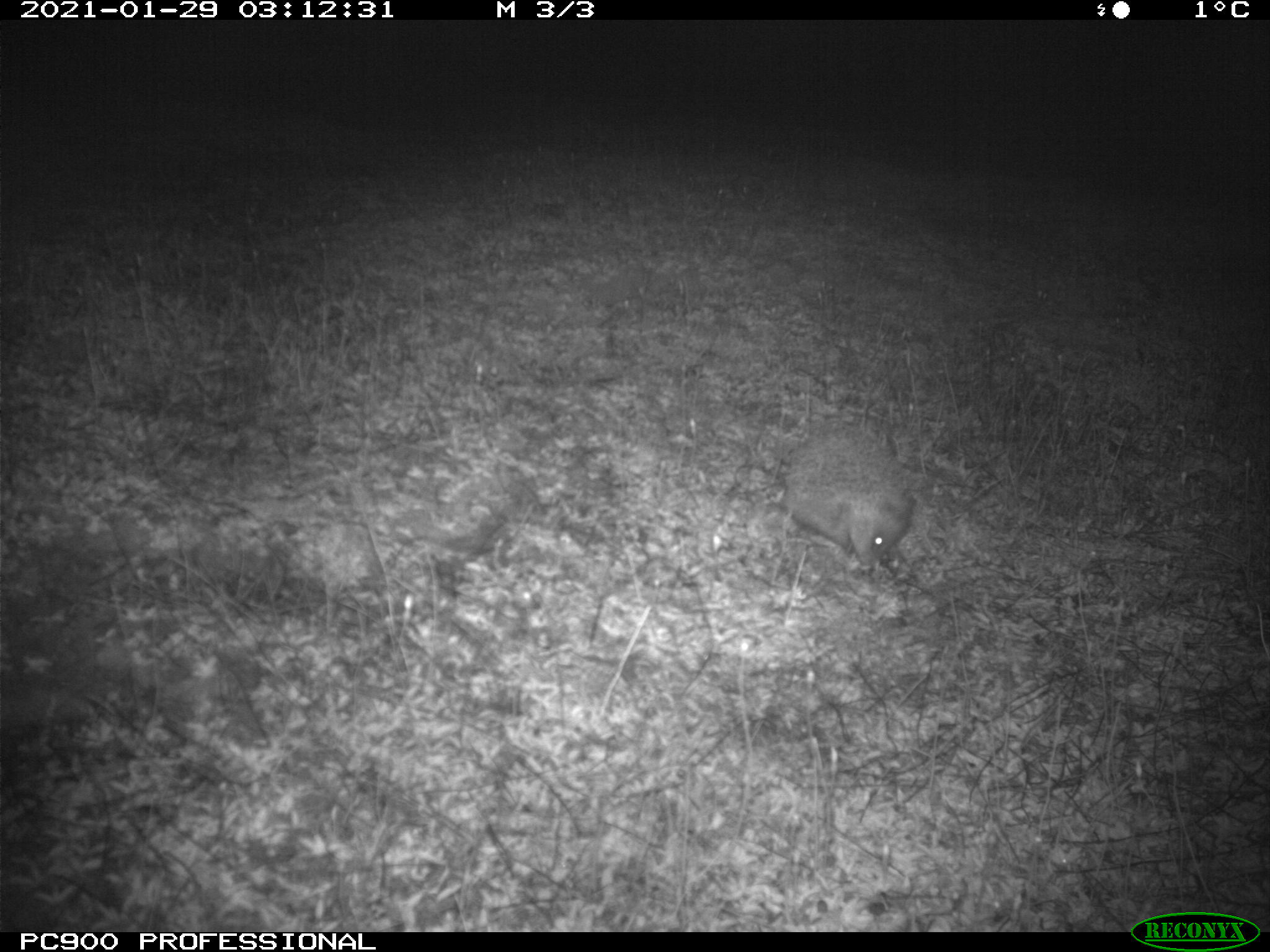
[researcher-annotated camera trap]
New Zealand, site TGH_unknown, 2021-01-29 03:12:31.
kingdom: Animalia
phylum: Chordata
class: Mammalia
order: Eulipotyphla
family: Erinaceidae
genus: Erinaceus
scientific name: Erinaceus europaeus europaeus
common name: european hedgehog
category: hedgehog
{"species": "hedgehog (european hedgehog) (Erinaceus europaeus europaeus)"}